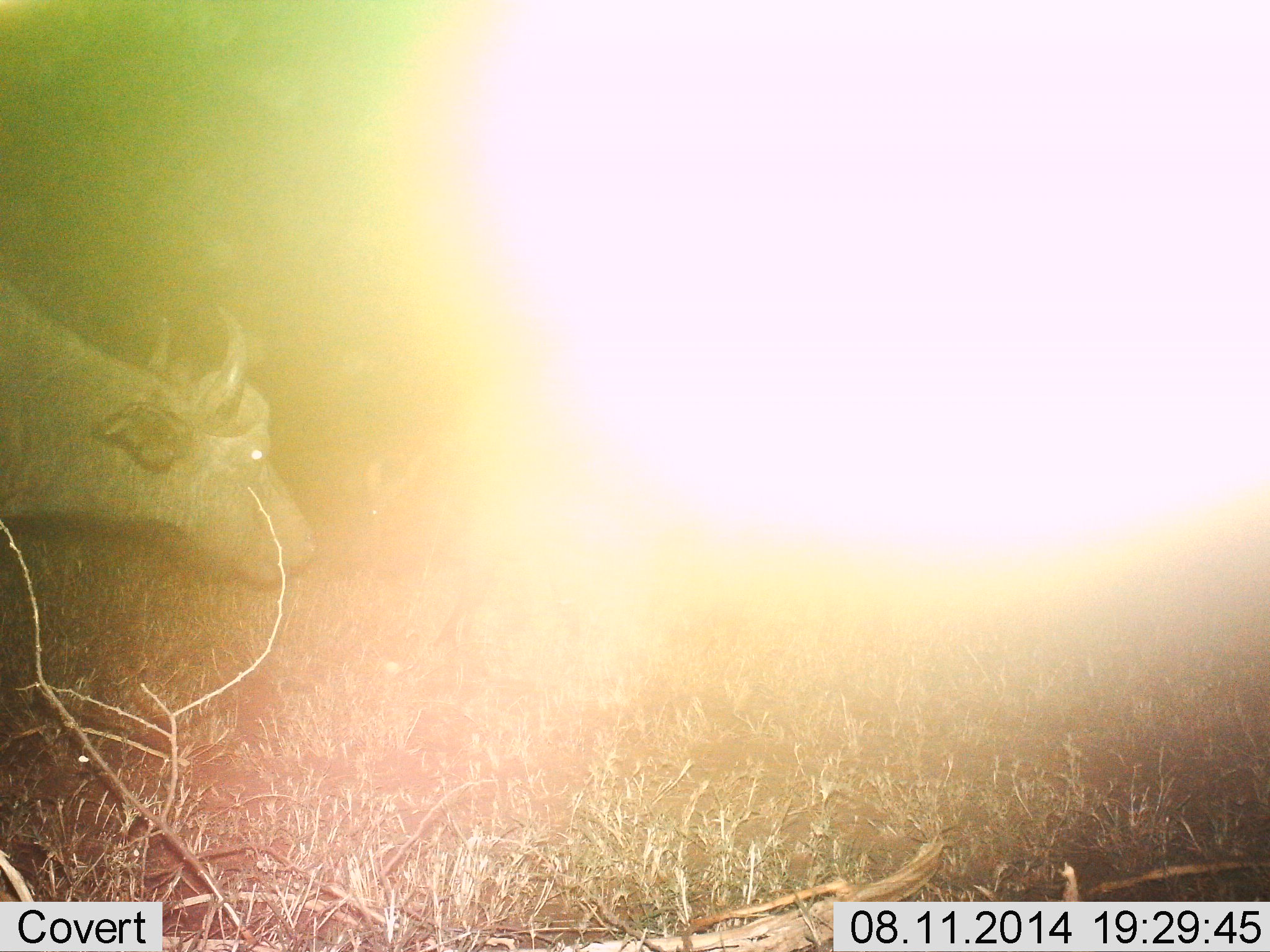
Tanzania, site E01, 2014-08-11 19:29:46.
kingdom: Animalia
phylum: Chordata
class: Mammalia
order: Artiodactyla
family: Bovidae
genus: Syncerus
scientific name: Syncerus caffer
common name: cape buffalo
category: buffalo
Buffalo (cape buffalo) (Syncerus caffer), count 1. Behavior (volunteer vote fractions): standing 60%, resting 0%, moving 30%, interacting 0%. Young present (vote fraction): 0%. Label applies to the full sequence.